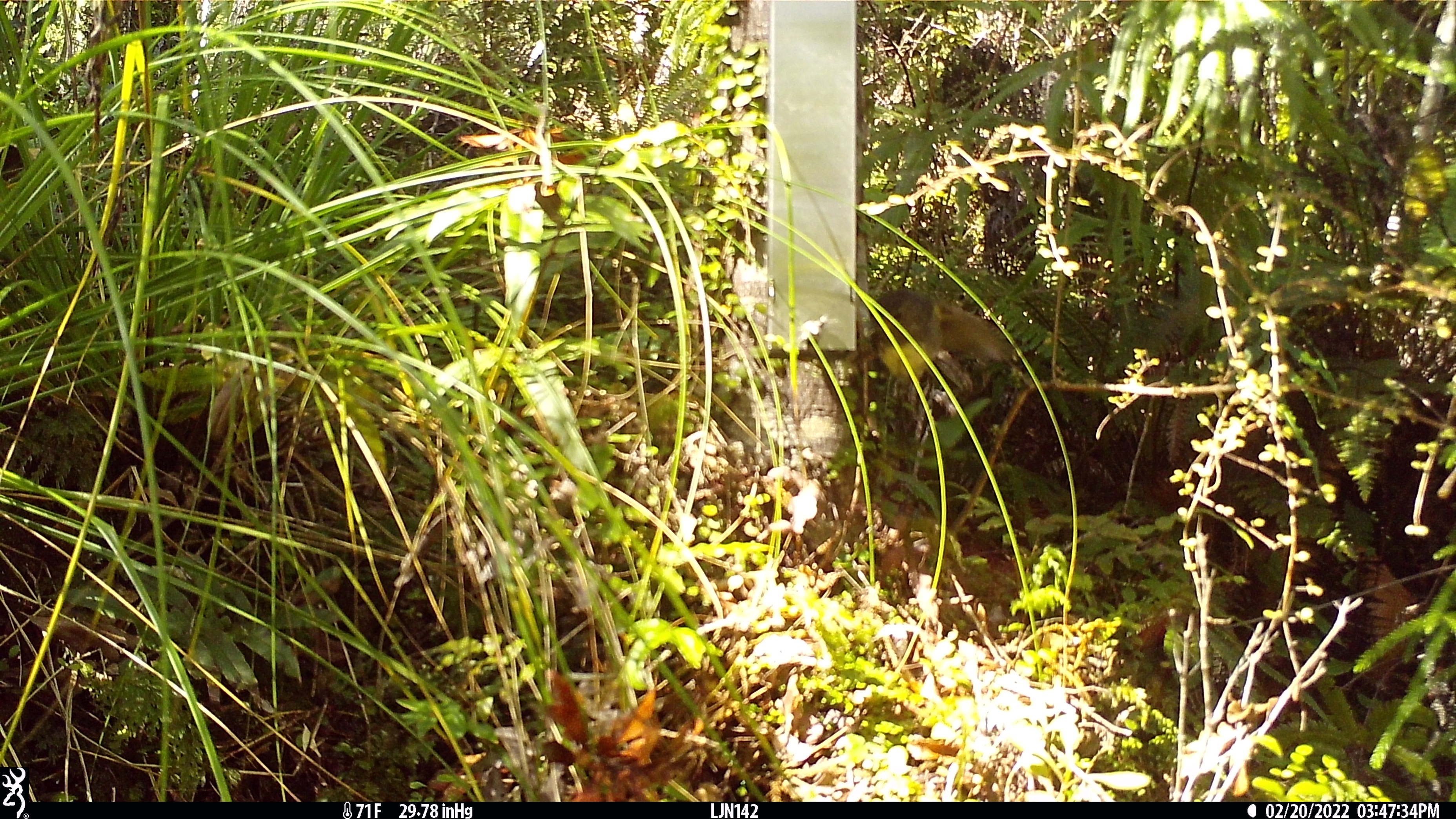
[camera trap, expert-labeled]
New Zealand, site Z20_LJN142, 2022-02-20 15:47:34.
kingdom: Animalia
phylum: Chordata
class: Aves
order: Passeriformes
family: Petroicidae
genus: Petroica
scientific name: Petroica macrocephala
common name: tomtit